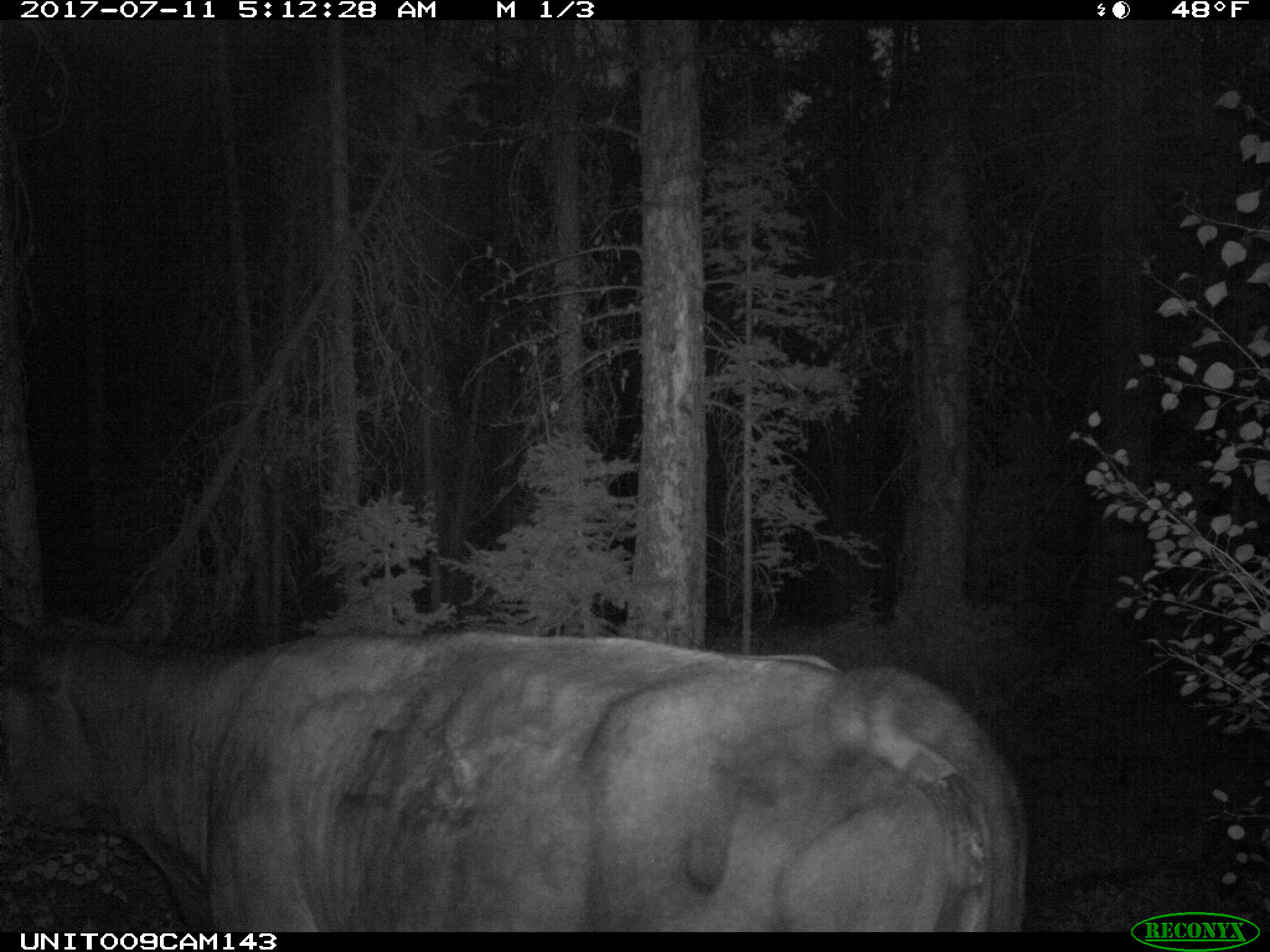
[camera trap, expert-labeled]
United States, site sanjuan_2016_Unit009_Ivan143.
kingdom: Animalia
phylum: Chordata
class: Mammalia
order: Artiodactyla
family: Bovidae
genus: Bos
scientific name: Bos taurus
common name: domestic cow